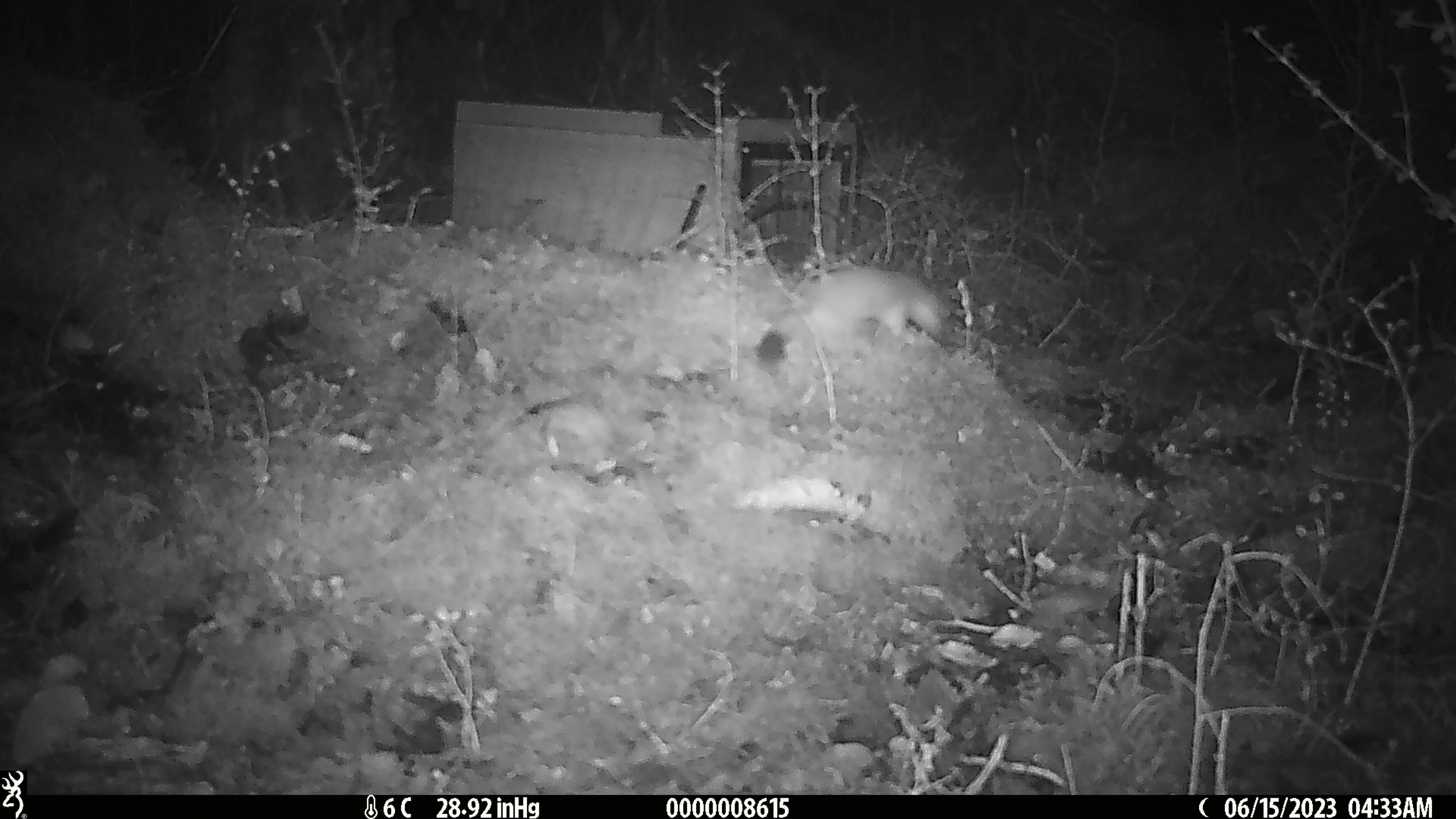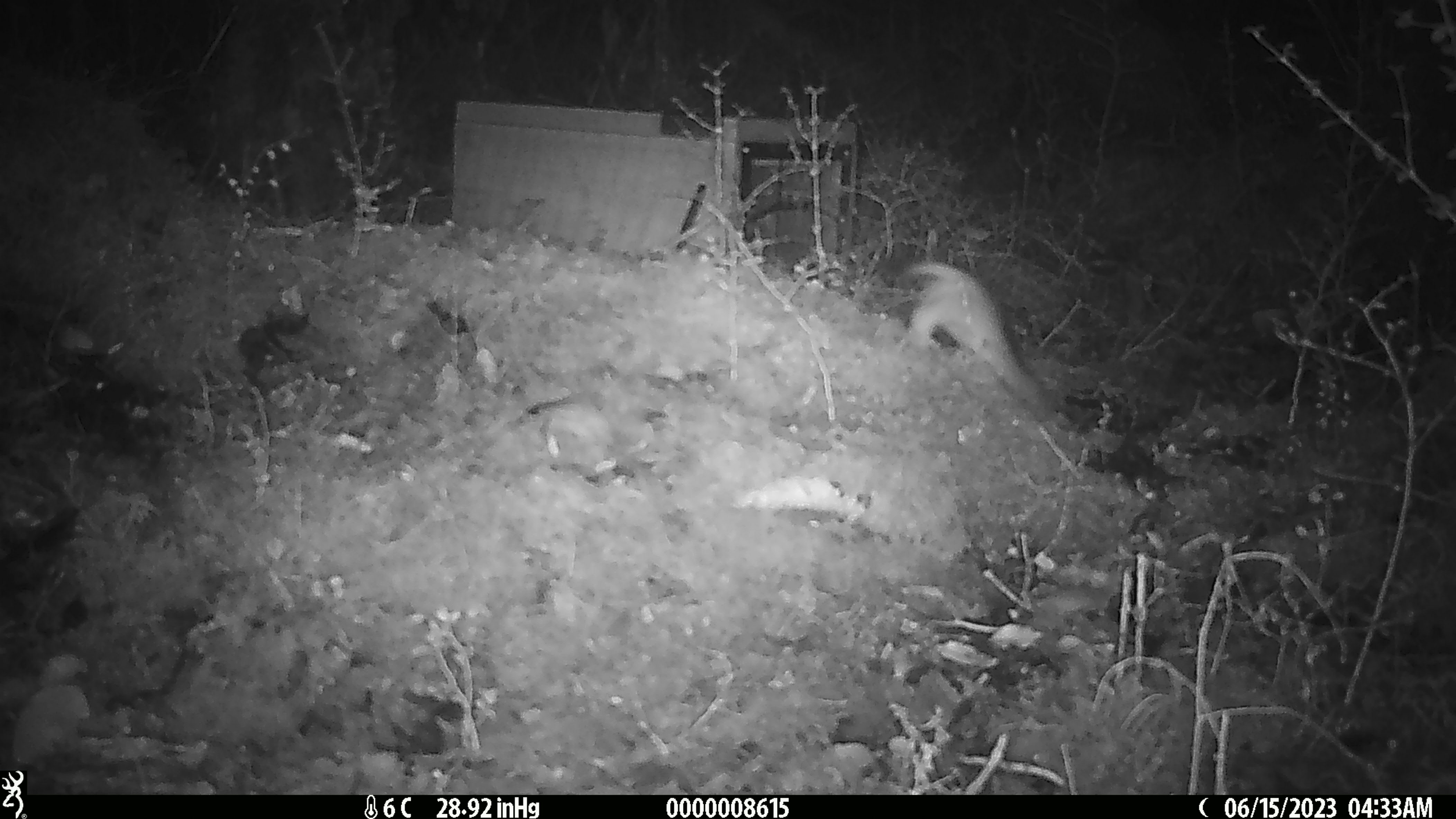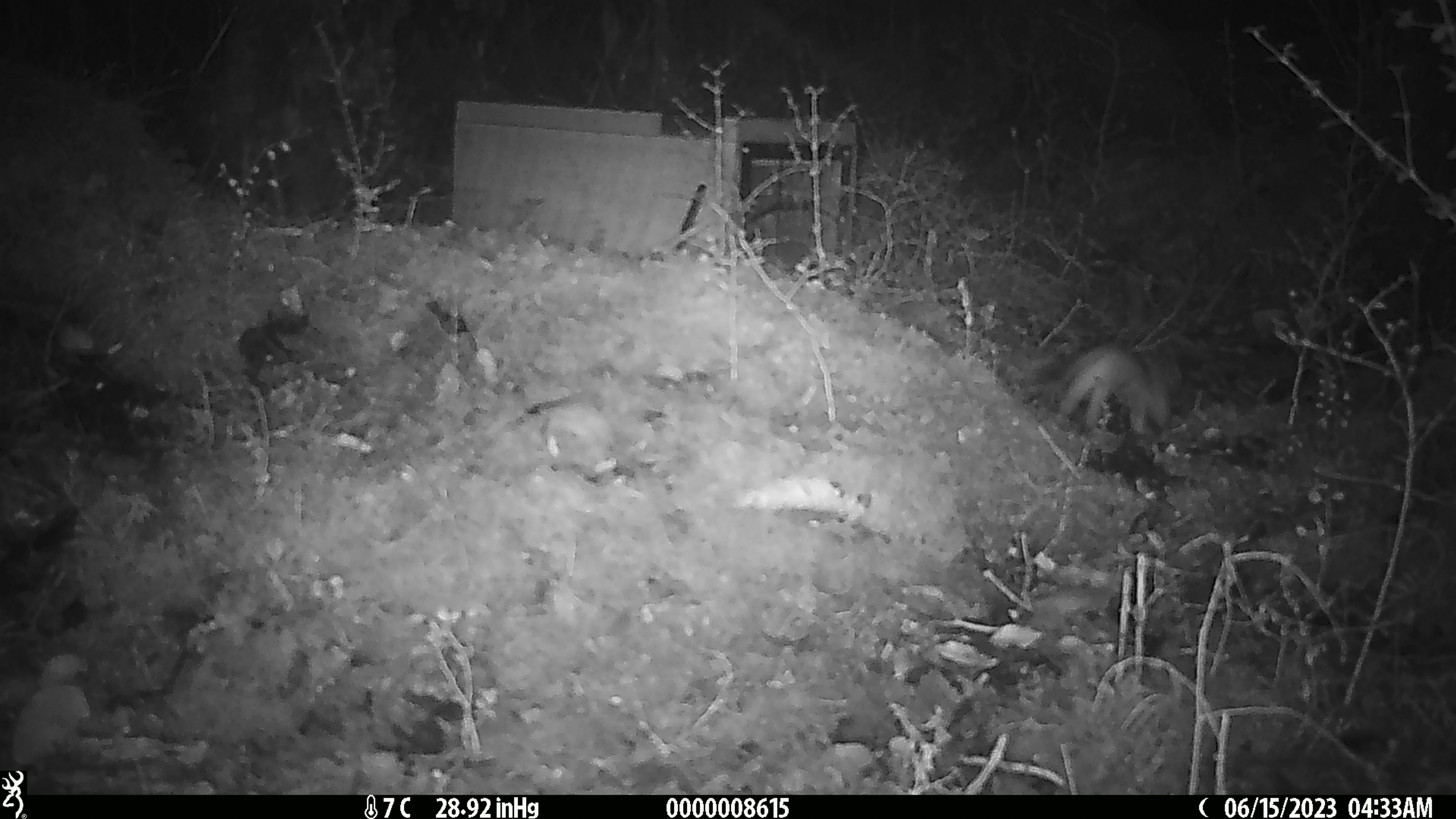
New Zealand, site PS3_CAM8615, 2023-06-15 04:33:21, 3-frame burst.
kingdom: Animalia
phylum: Chordata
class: Mammalia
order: Carnivora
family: Mustelidae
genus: Mustela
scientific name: Mustela erminea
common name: stoat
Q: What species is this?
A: Stoat (Mustela erminea).